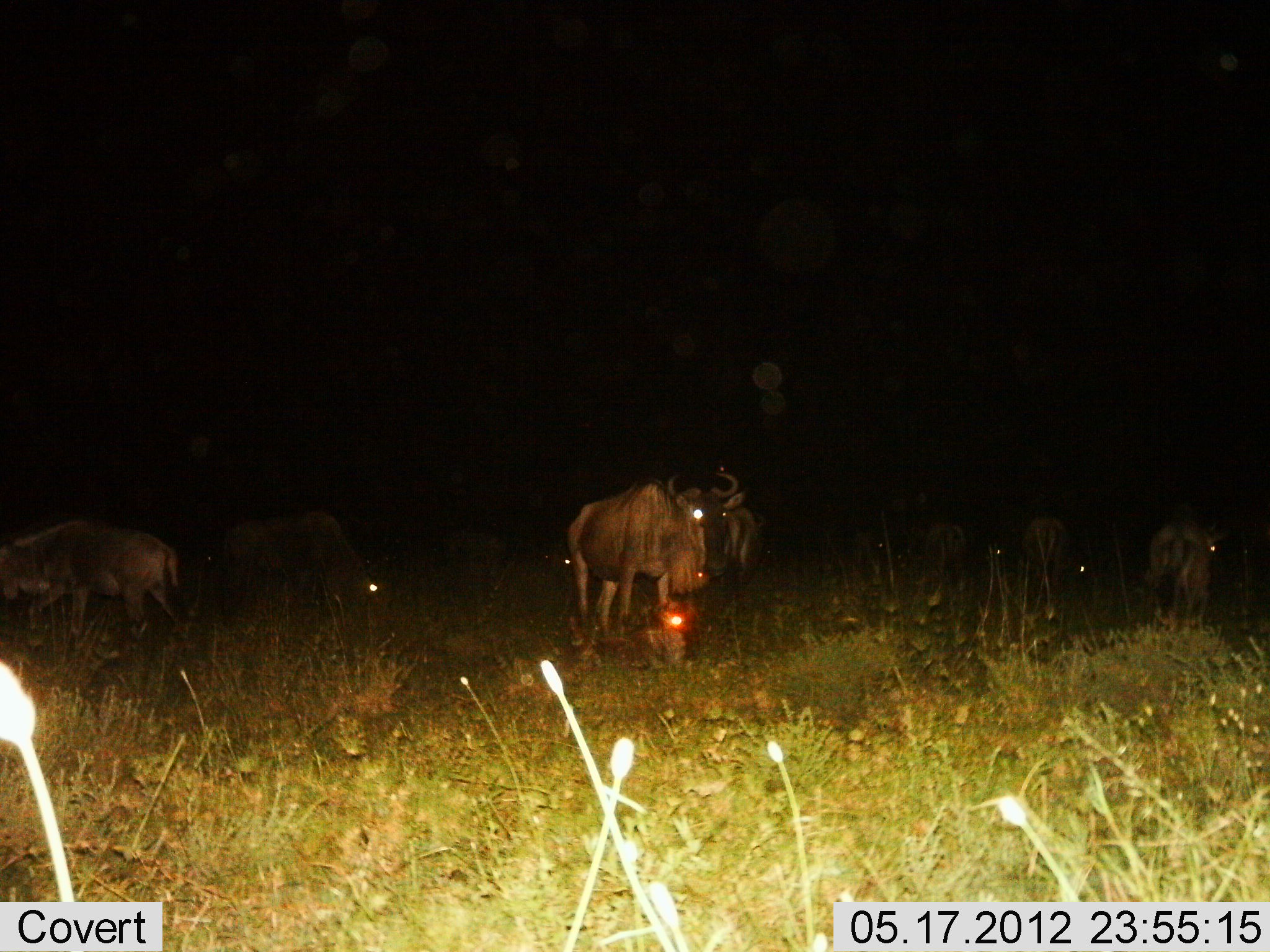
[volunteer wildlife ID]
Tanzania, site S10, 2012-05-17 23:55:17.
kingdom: Animalia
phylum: Chordata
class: Mammalia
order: Artiodactyla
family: Bovidae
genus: Connochaetes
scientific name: Connochaetes taurinus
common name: blue wildebeest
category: wildebeest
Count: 8.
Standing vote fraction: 80%.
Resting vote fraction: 30%.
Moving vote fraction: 10%.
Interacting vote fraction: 0%.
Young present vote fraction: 30%.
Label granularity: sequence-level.